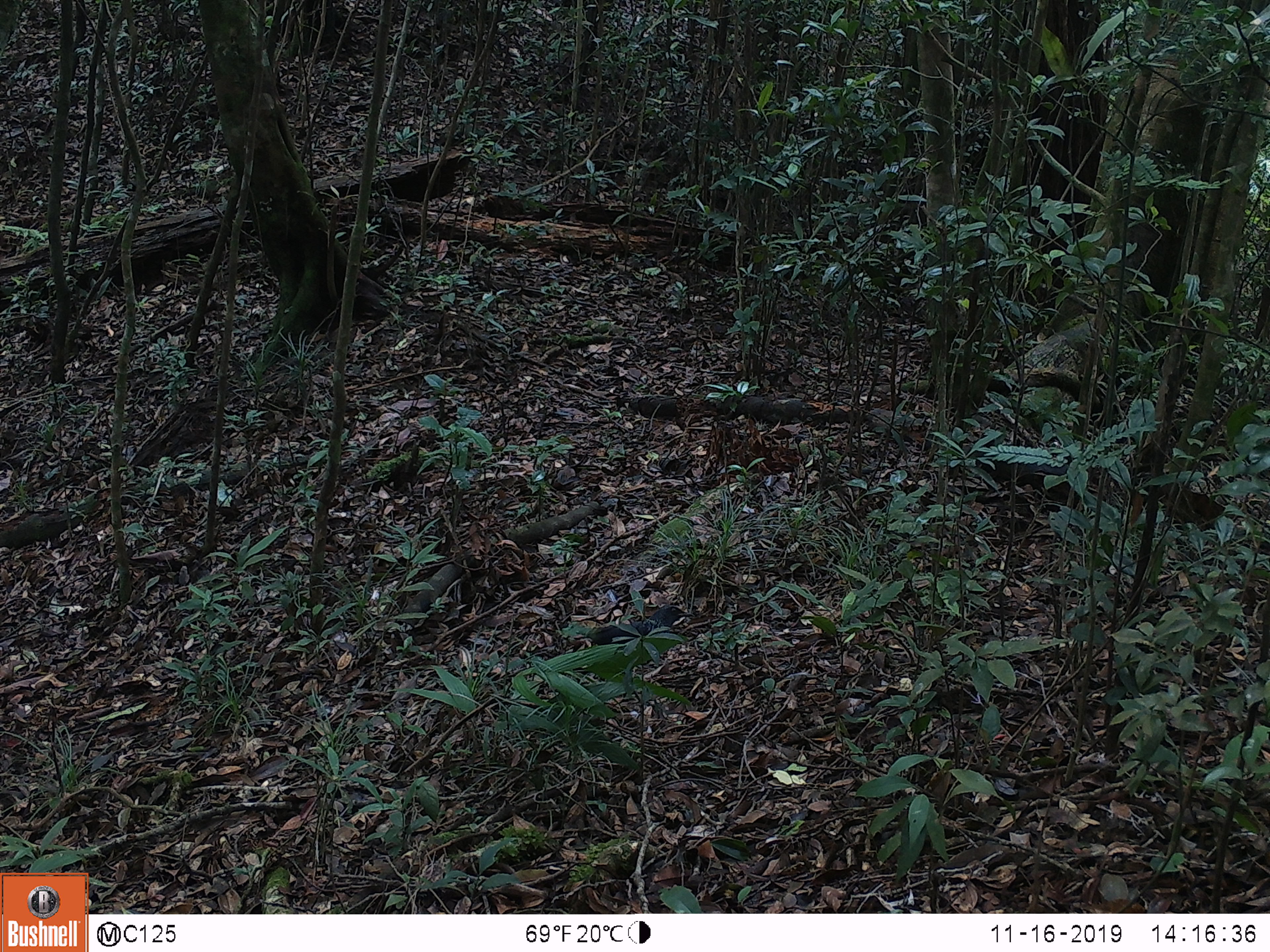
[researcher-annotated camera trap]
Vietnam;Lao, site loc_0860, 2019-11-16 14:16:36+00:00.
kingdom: Animalia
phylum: Chordata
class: Aves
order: Passeriformes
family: Muscicapidae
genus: Myophonus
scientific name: Myophonus caeruleus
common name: blue whistling thrush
Blue whistling thrush (Myophonus caeruleus). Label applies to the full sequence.